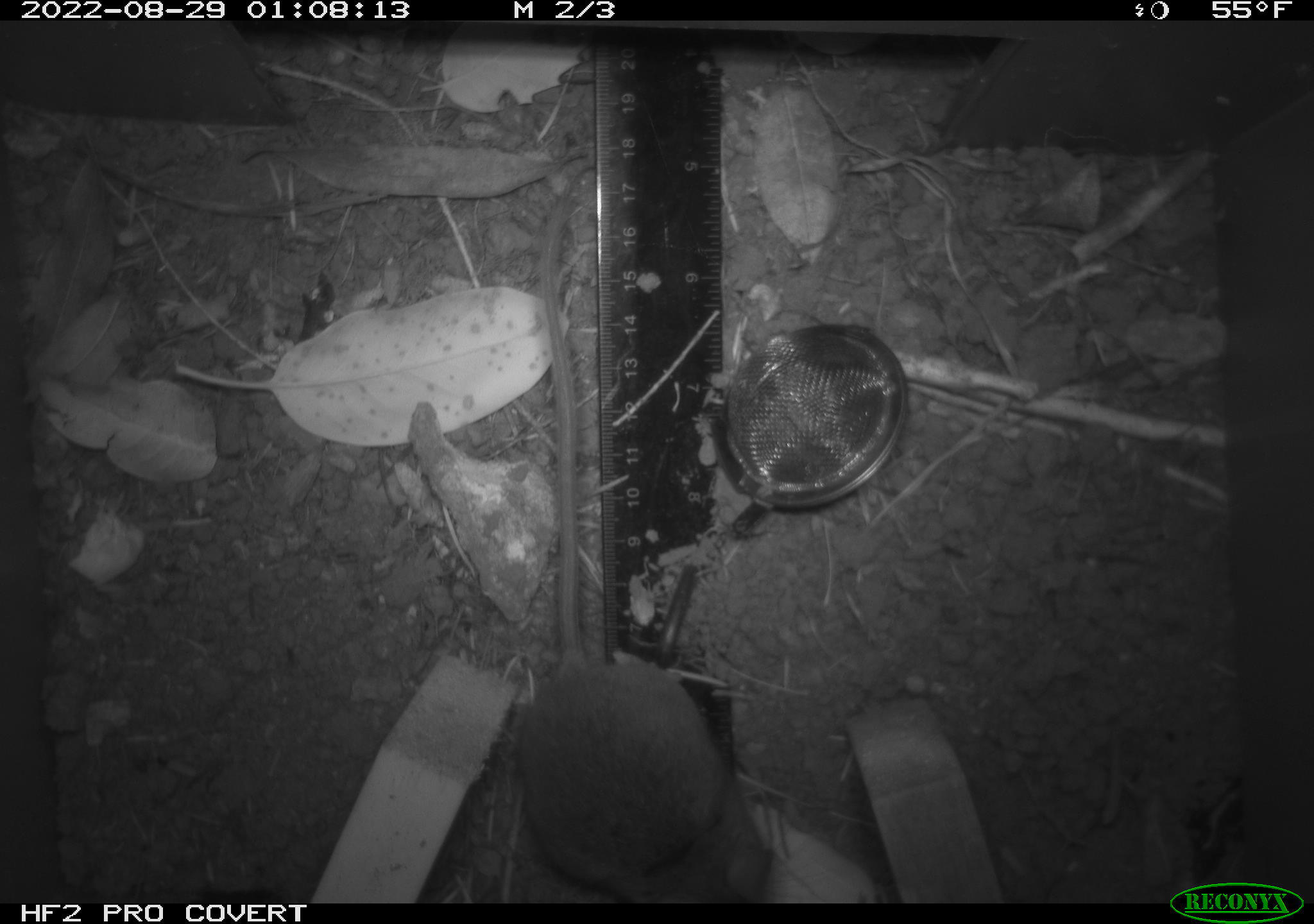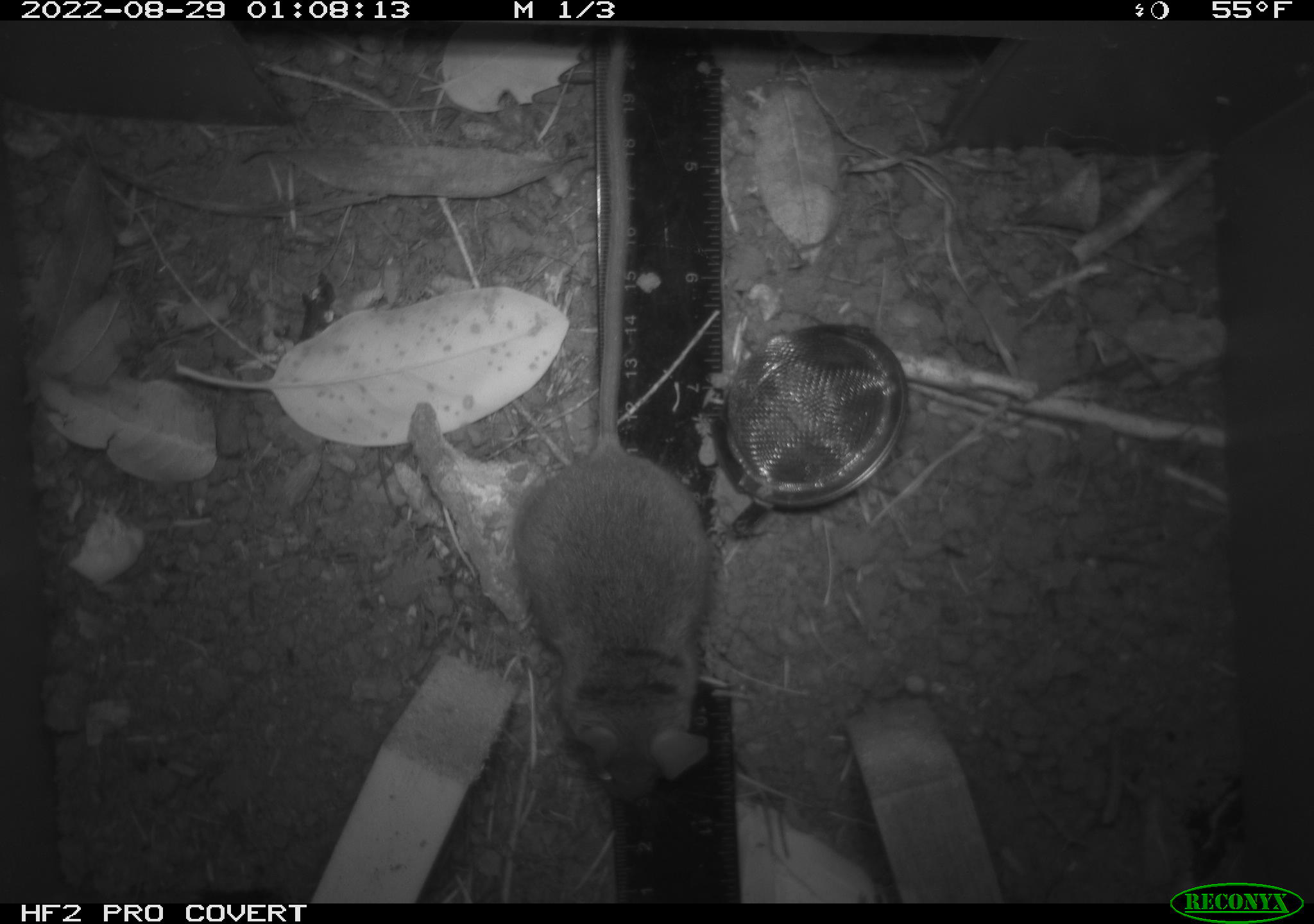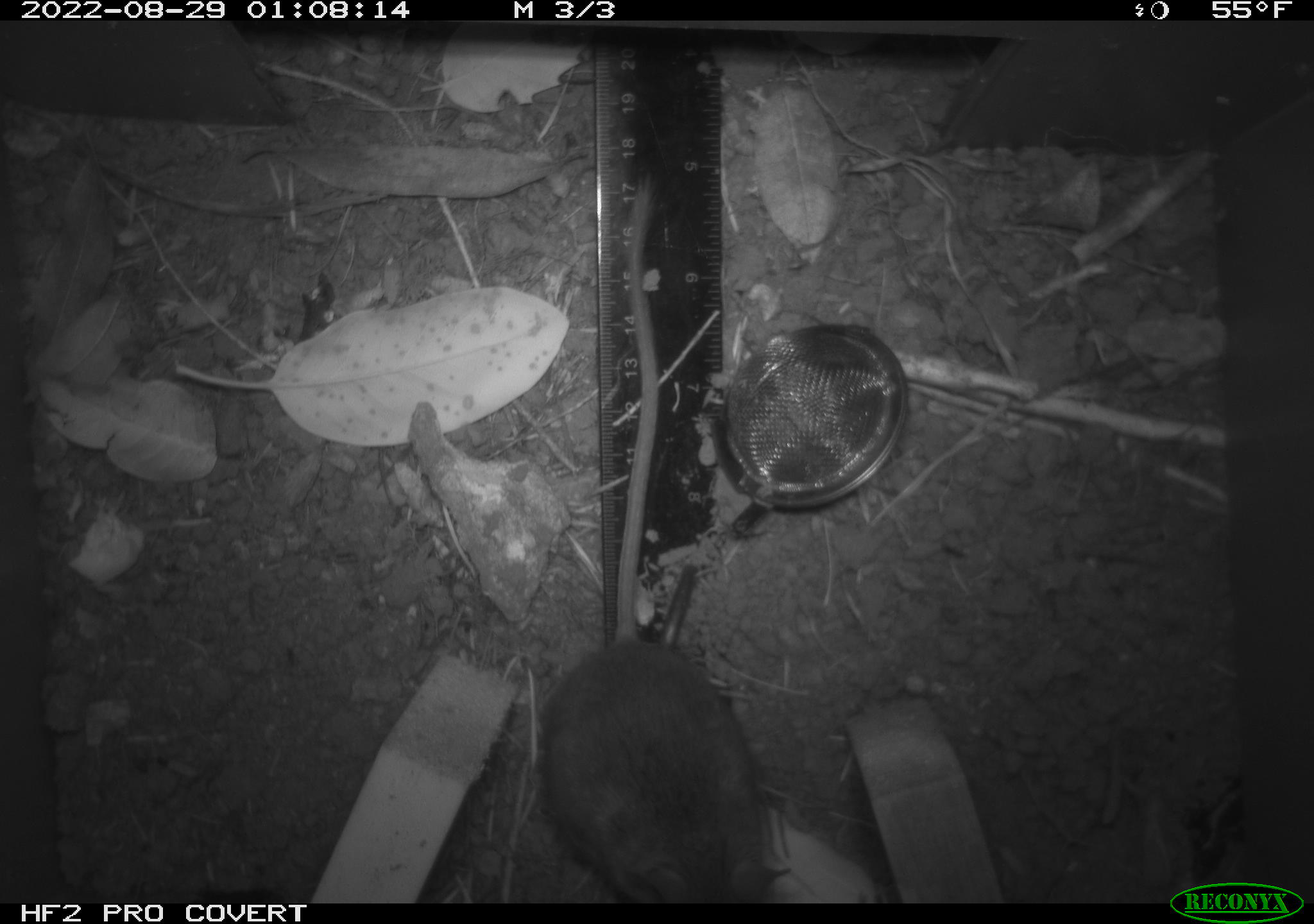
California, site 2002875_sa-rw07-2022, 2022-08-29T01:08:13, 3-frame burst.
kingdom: Animalia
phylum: Chordata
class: Mammalia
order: Rodentia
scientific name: Rodentia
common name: mouse species